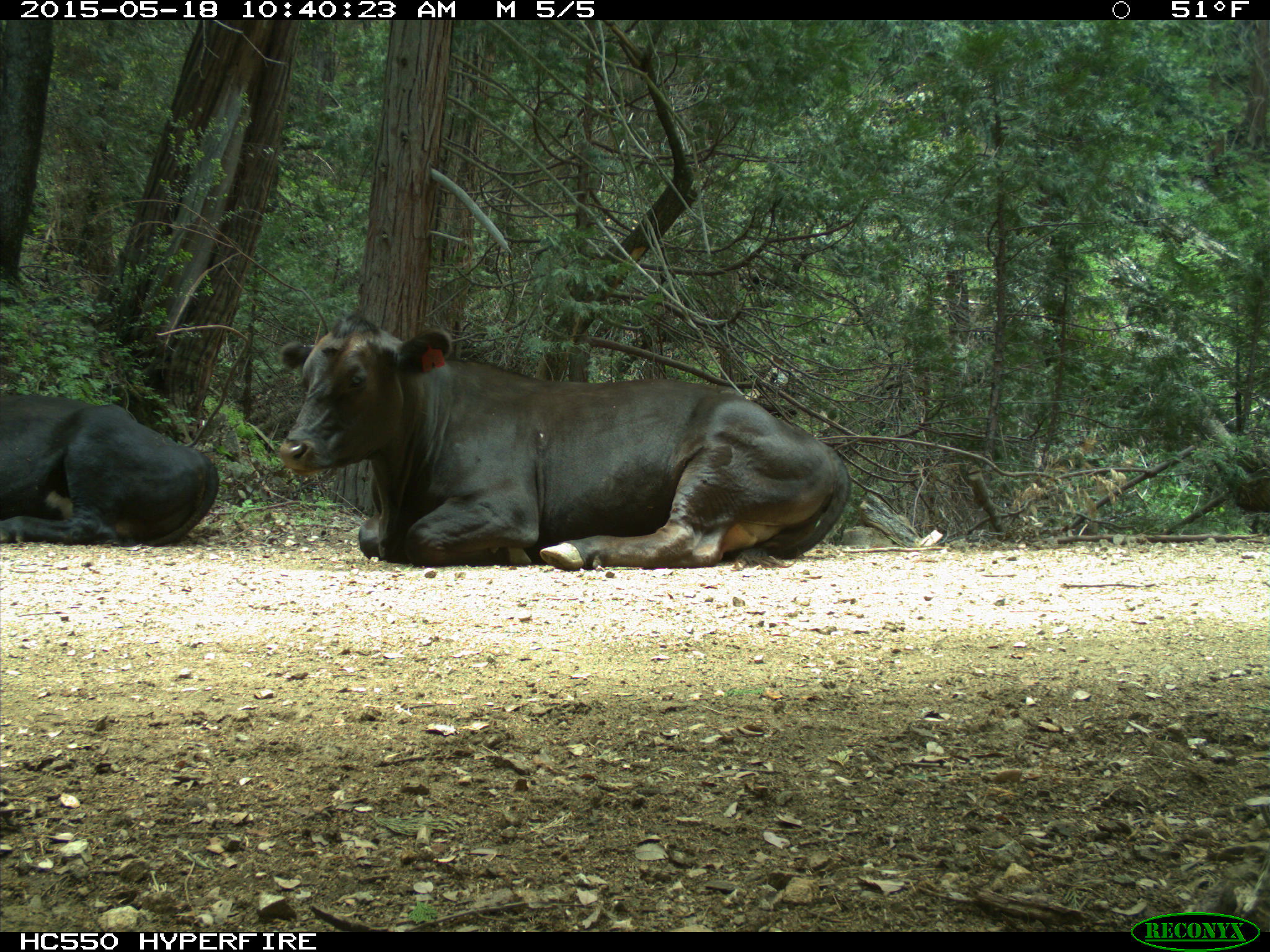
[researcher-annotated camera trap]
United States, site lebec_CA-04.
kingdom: Animalia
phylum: Chordata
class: Mammalia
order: Artiodactyla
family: Bovidae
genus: Bos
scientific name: Bos taurus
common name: domestic cow